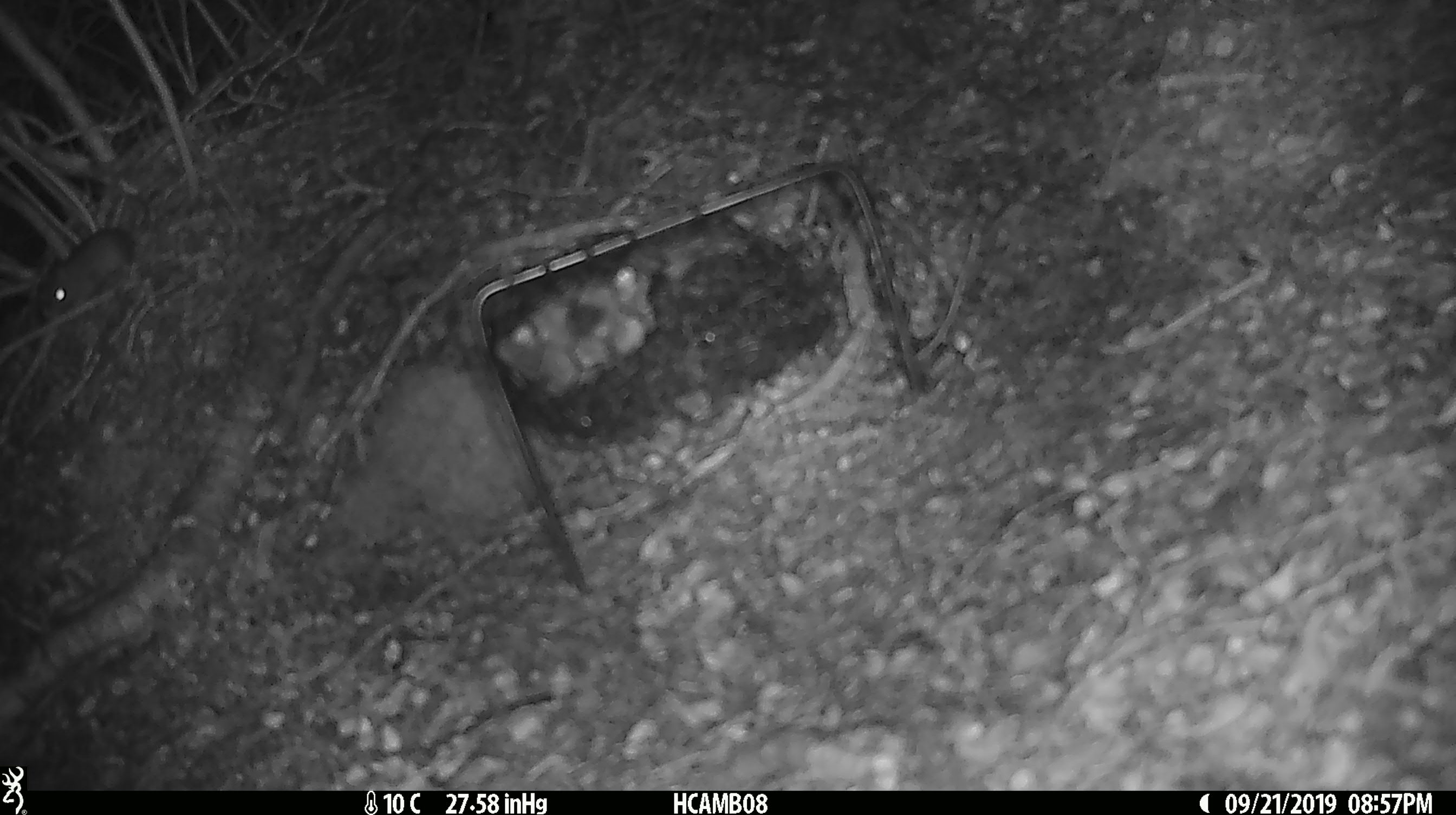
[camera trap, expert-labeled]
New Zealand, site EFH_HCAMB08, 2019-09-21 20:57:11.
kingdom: Animalia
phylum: Chordata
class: Mammalia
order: Rodentia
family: Muridae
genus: Mus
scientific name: Mus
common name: mouse